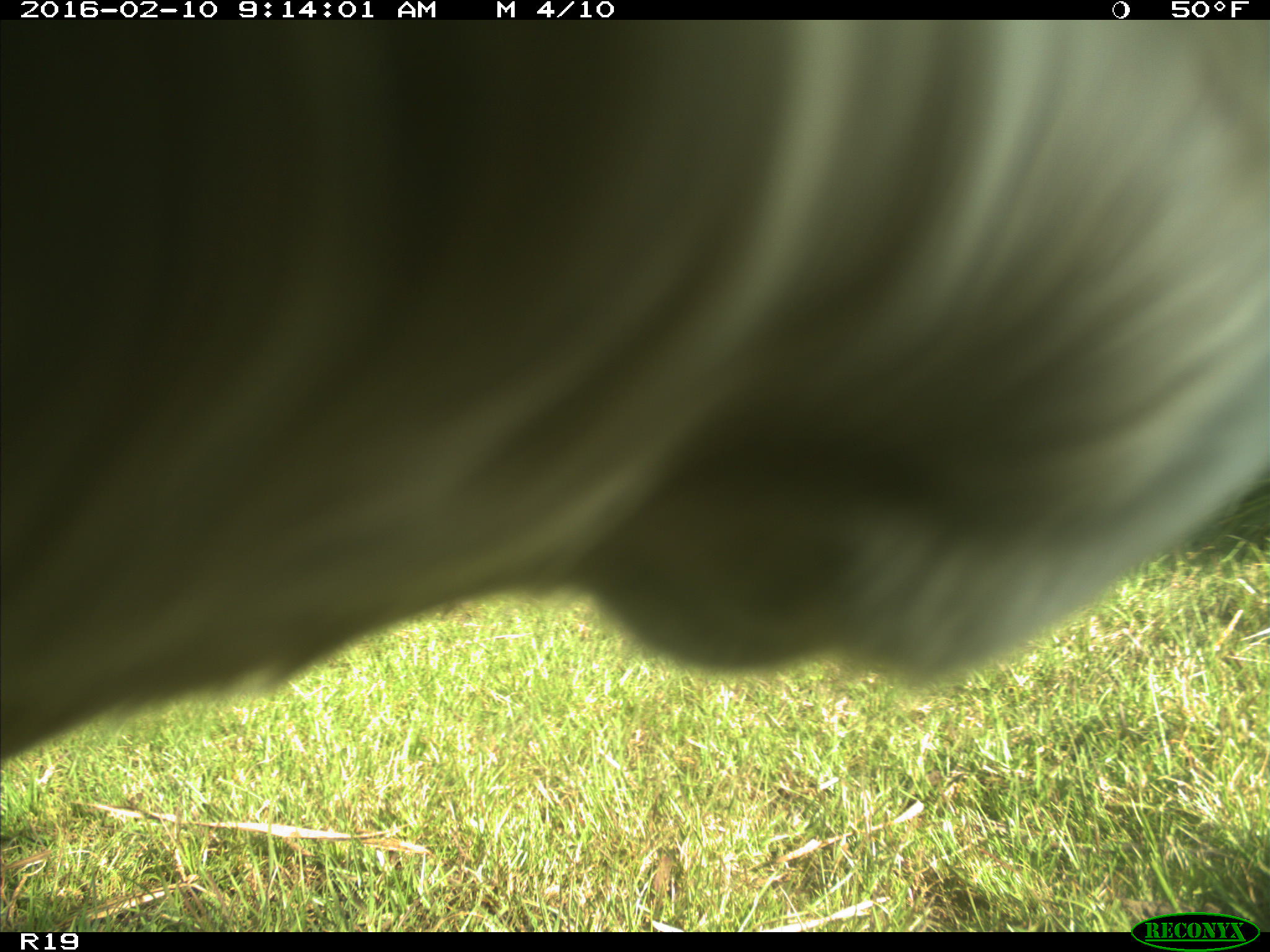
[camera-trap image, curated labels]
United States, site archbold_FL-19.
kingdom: Animalia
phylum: Chordata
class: Mammalia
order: Artiodactyla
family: Bovidae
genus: Bos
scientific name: Bos taurus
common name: domestic cow